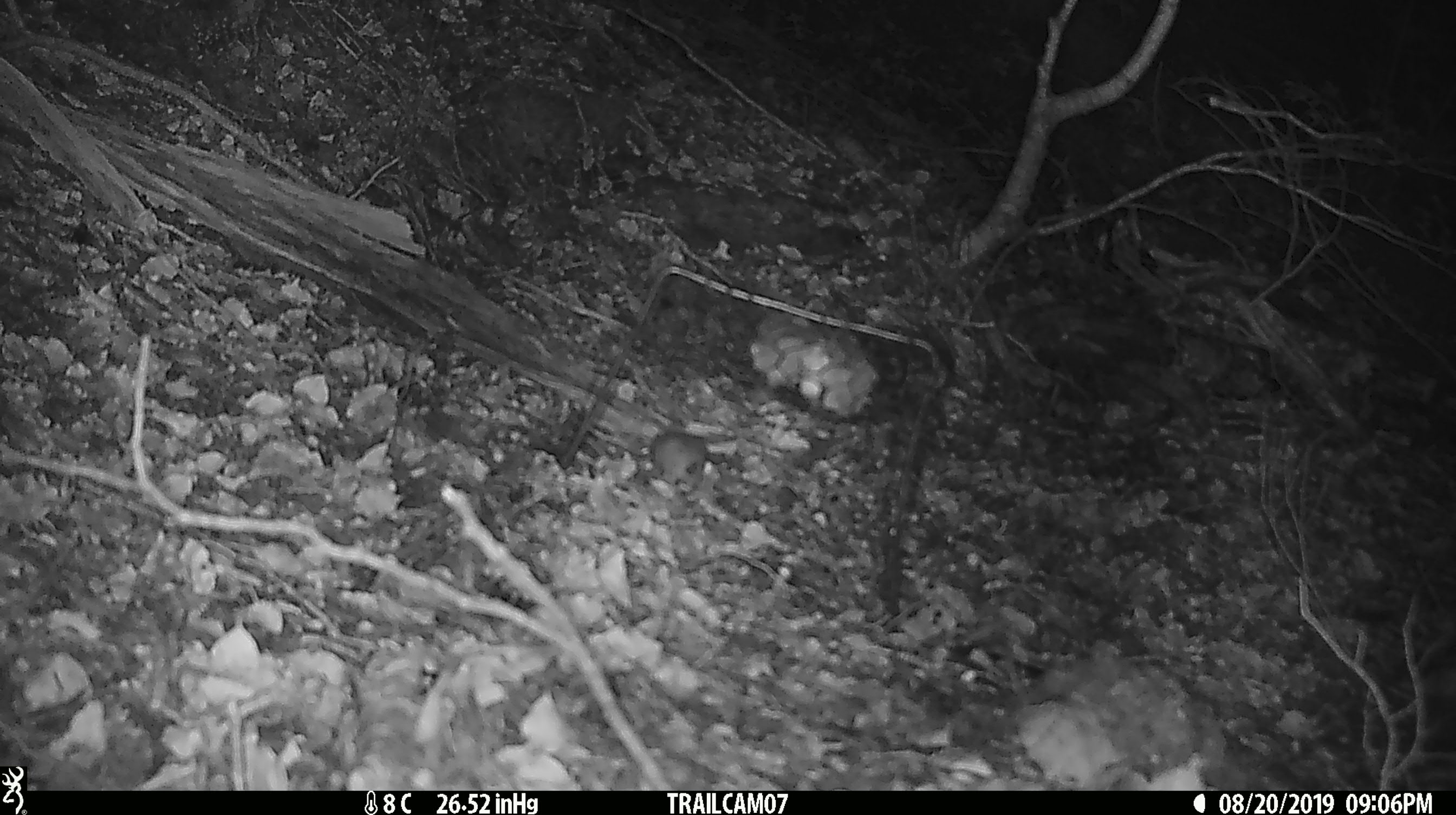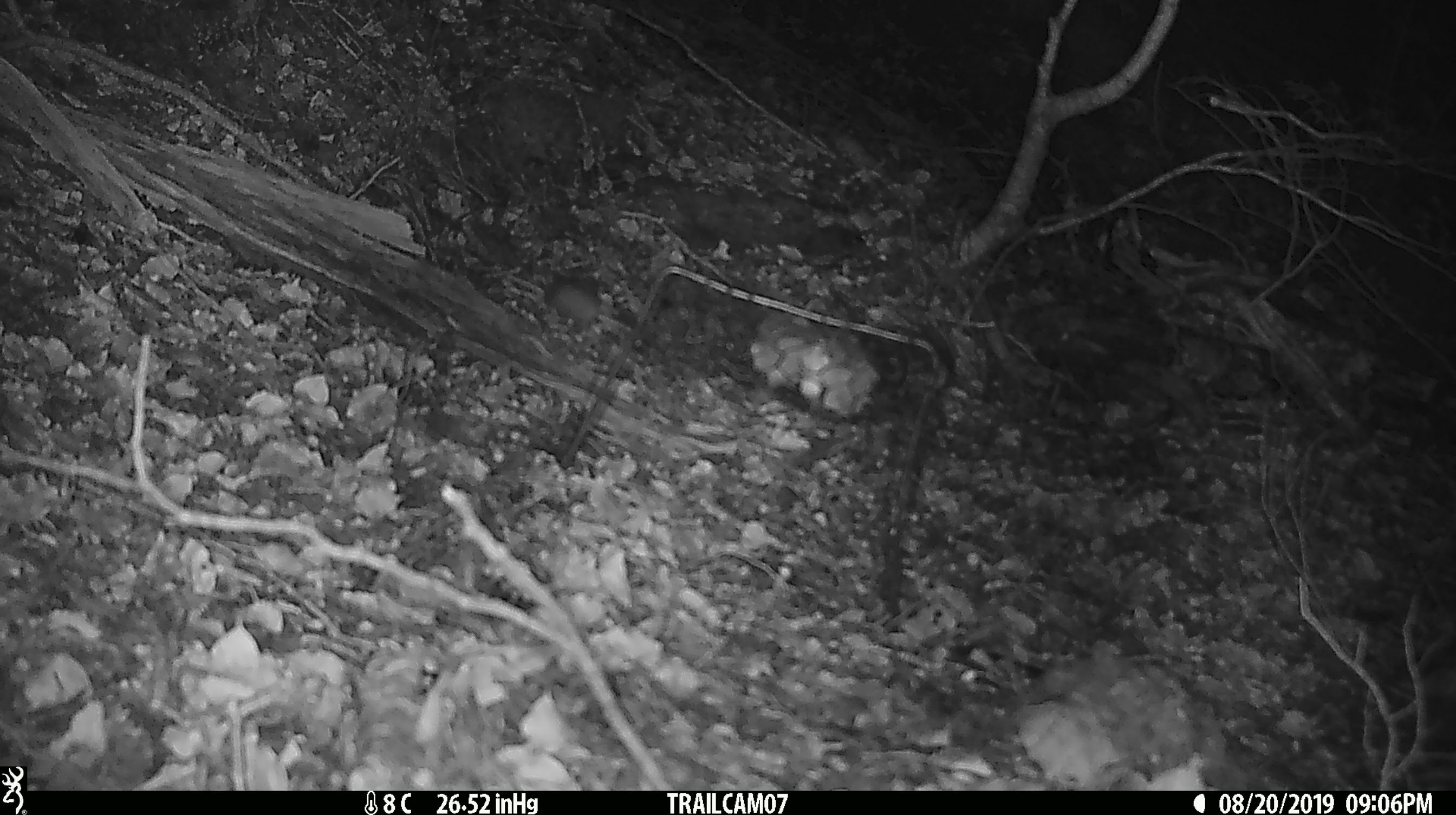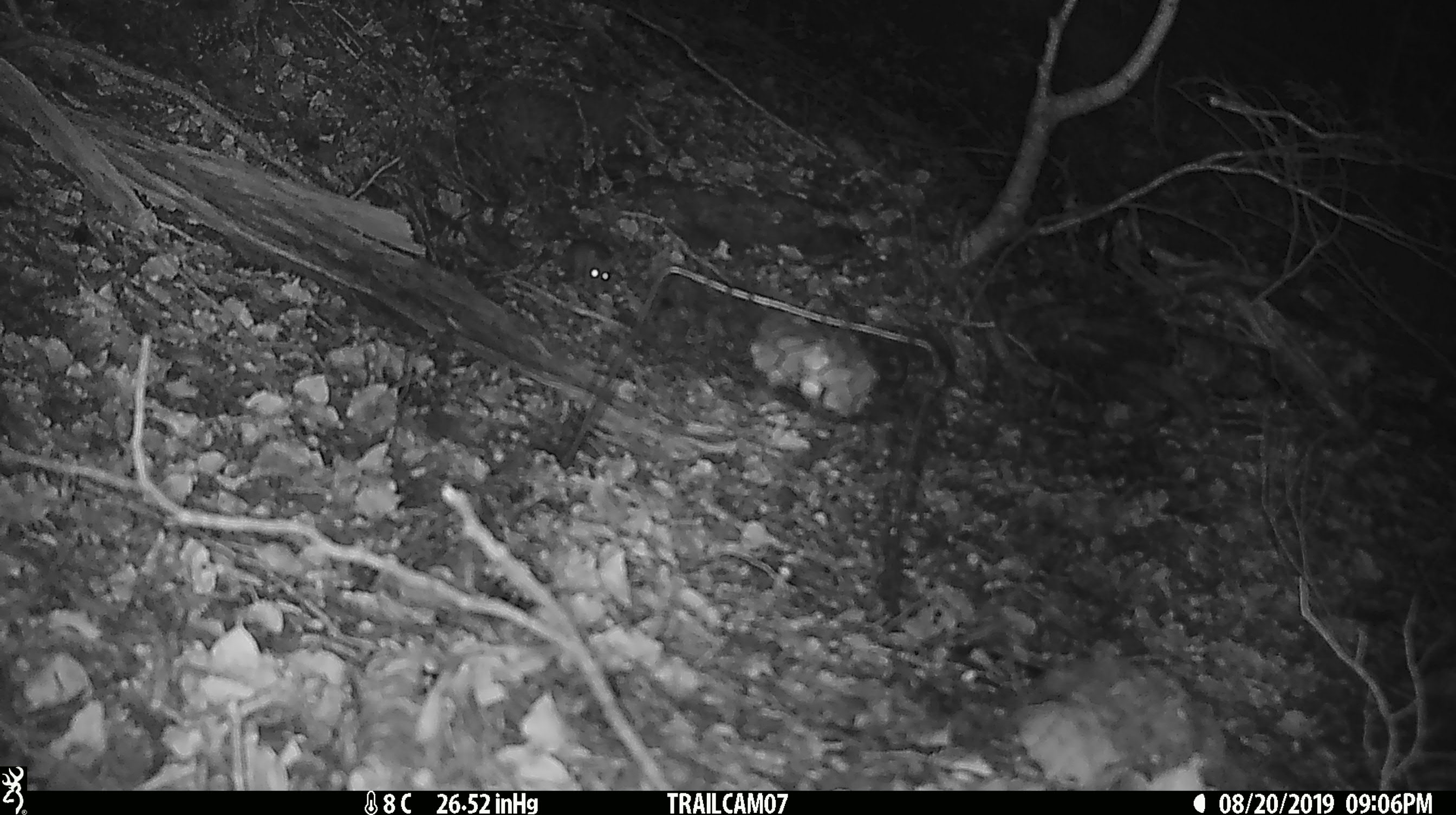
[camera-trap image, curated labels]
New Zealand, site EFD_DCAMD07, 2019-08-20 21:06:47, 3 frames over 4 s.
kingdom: Animalia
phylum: Chordata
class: Mammalia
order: Rodentia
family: Muridae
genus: Mus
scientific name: Mus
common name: mouse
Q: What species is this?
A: Mouse (Mus).